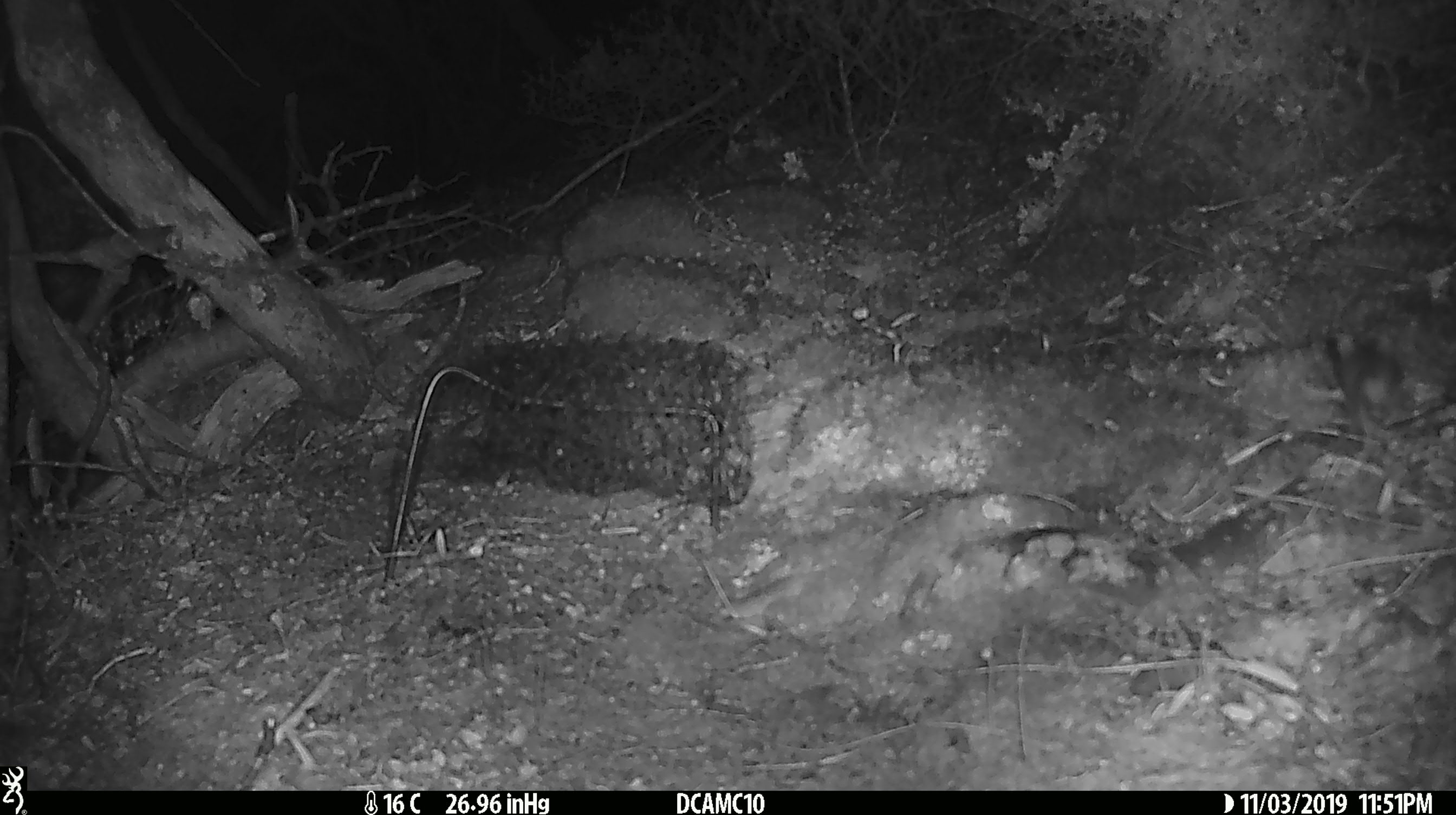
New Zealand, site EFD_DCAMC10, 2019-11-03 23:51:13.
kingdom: Animalia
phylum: Chordata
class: Mammalia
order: Rodentia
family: Muridae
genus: Mus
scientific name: Mus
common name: mouse